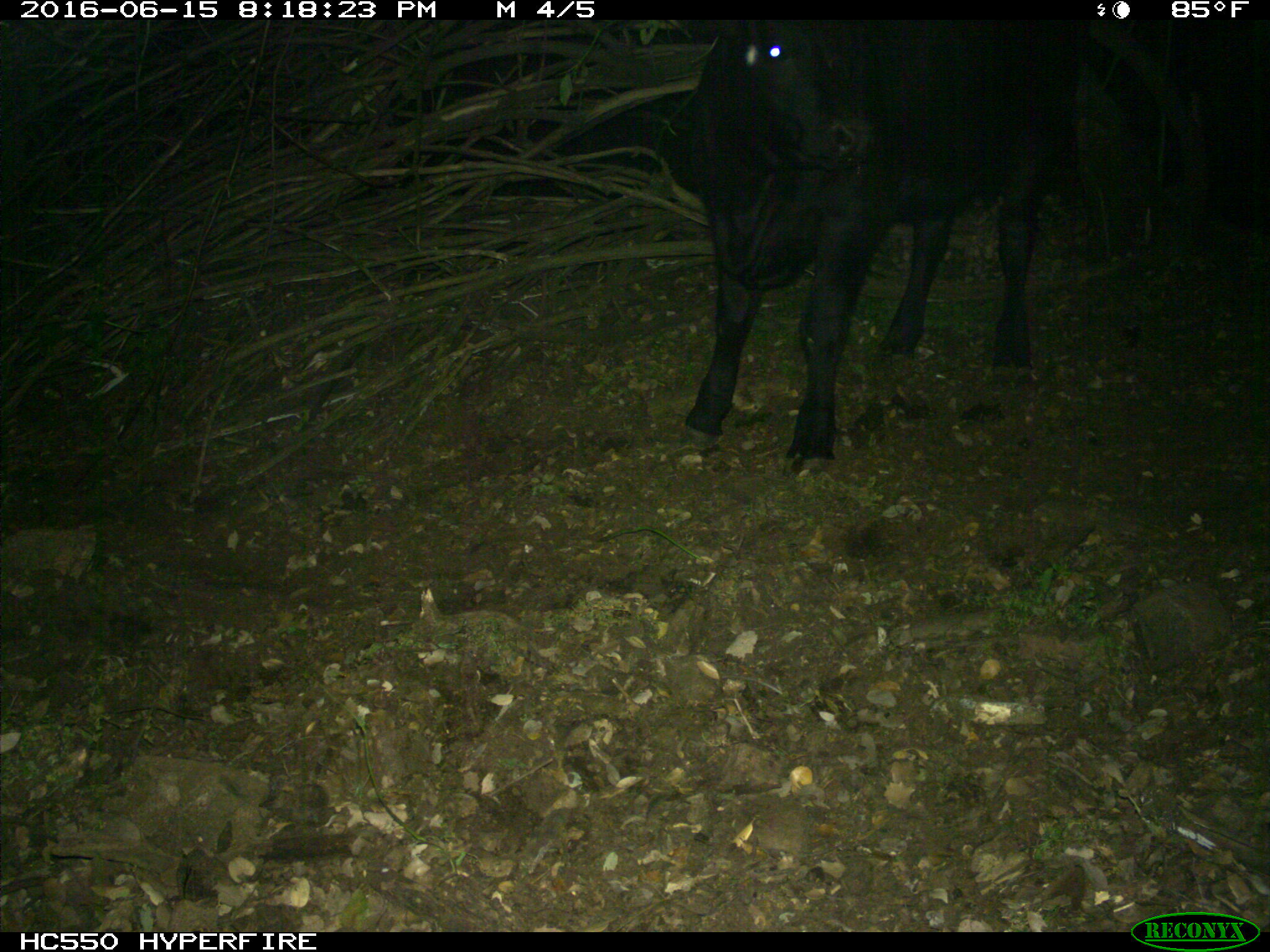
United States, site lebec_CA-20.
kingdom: Animalia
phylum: Chordata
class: Mammalia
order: Artiodactyla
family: Bovidae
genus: Bos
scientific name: Bos taurus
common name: domestic cow